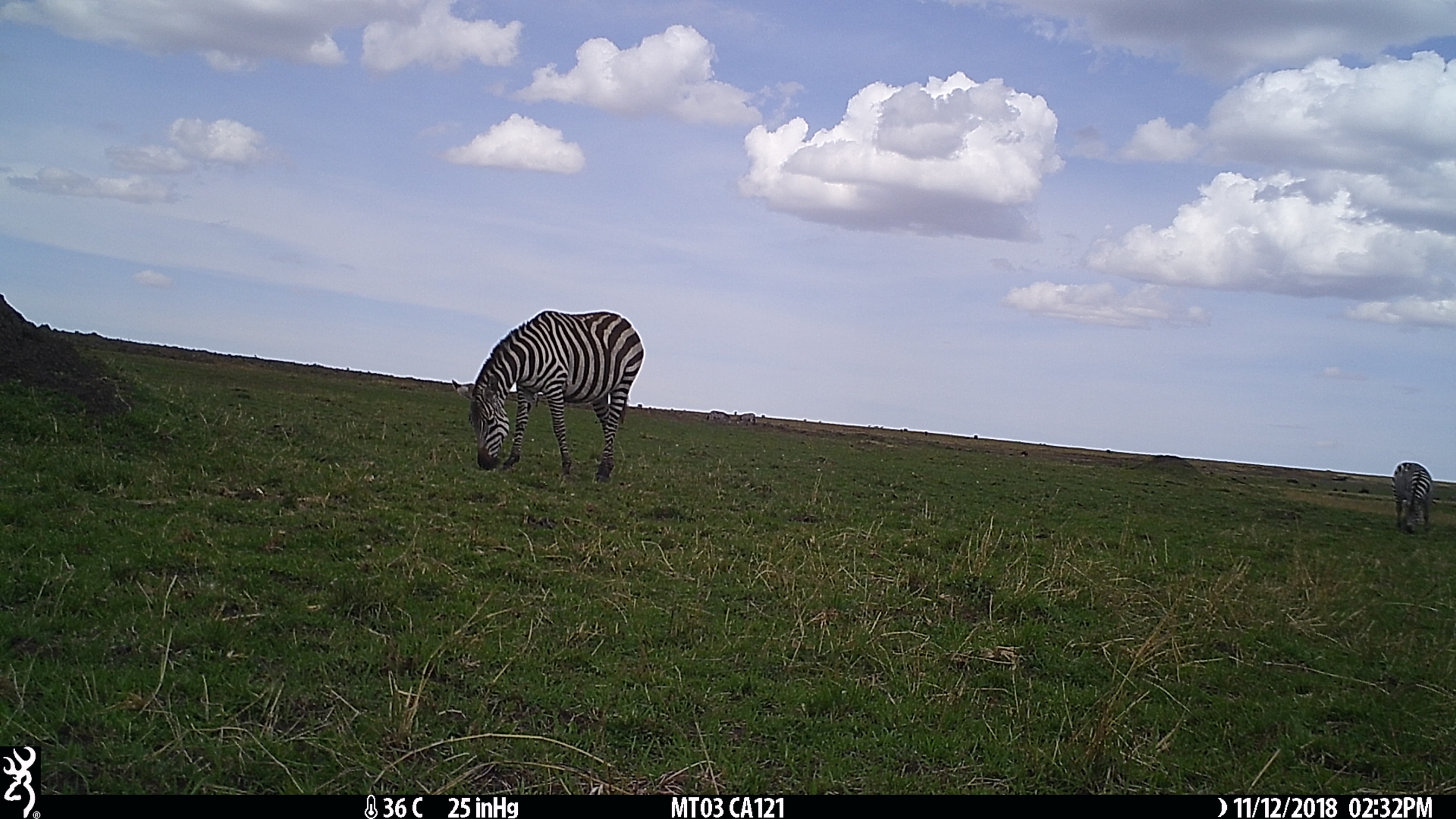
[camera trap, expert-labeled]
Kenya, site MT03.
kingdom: Animalia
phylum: Chordata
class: Mammalia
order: Perissodactyla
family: Equidae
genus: Equus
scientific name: Equus quagga burchellii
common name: burchell's zebra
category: zebra